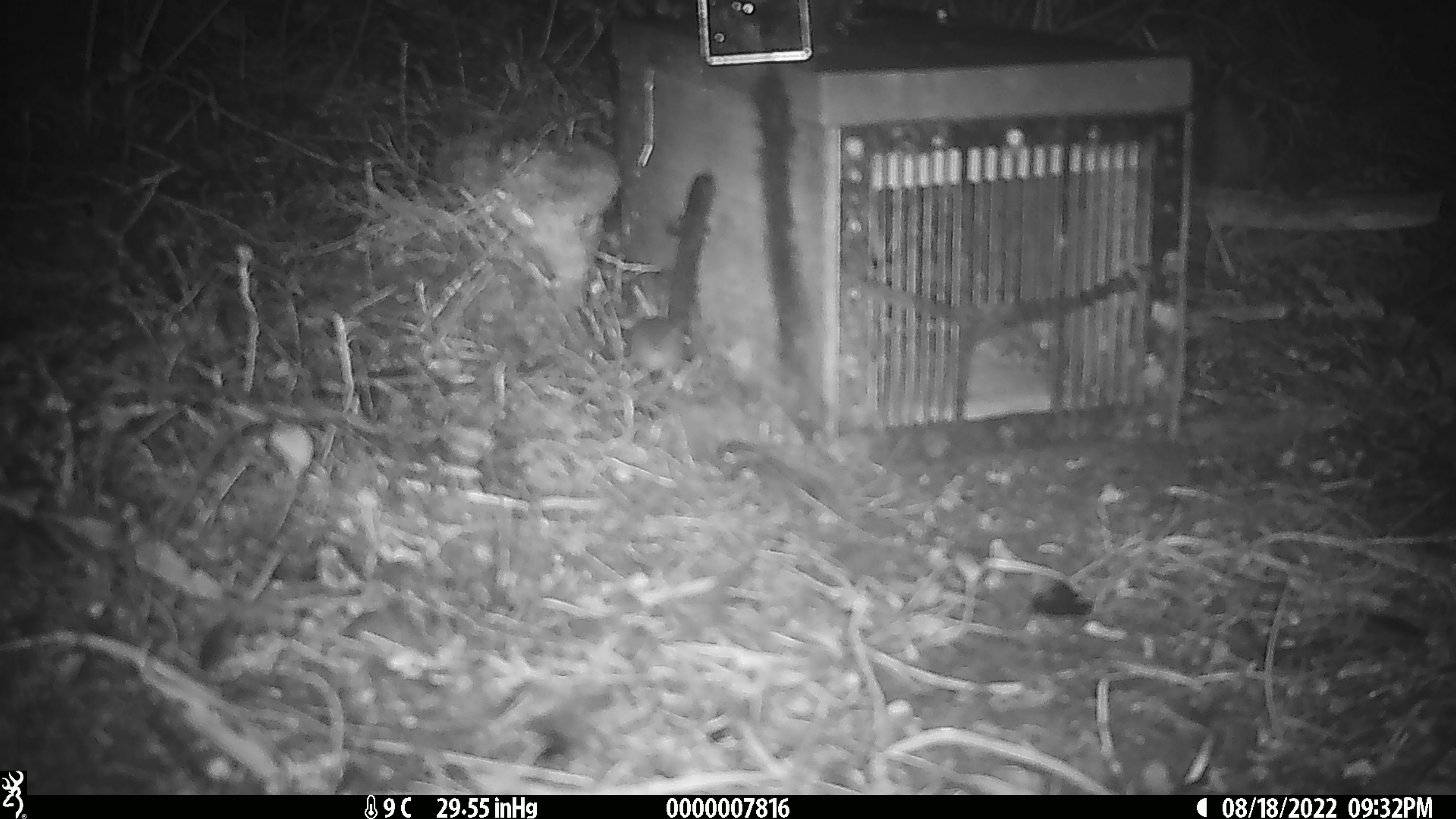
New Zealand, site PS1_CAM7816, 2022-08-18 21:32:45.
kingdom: Animalia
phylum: Chordata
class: Mammalia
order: Rodentia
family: Muridae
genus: Mus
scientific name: Mus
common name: mouse